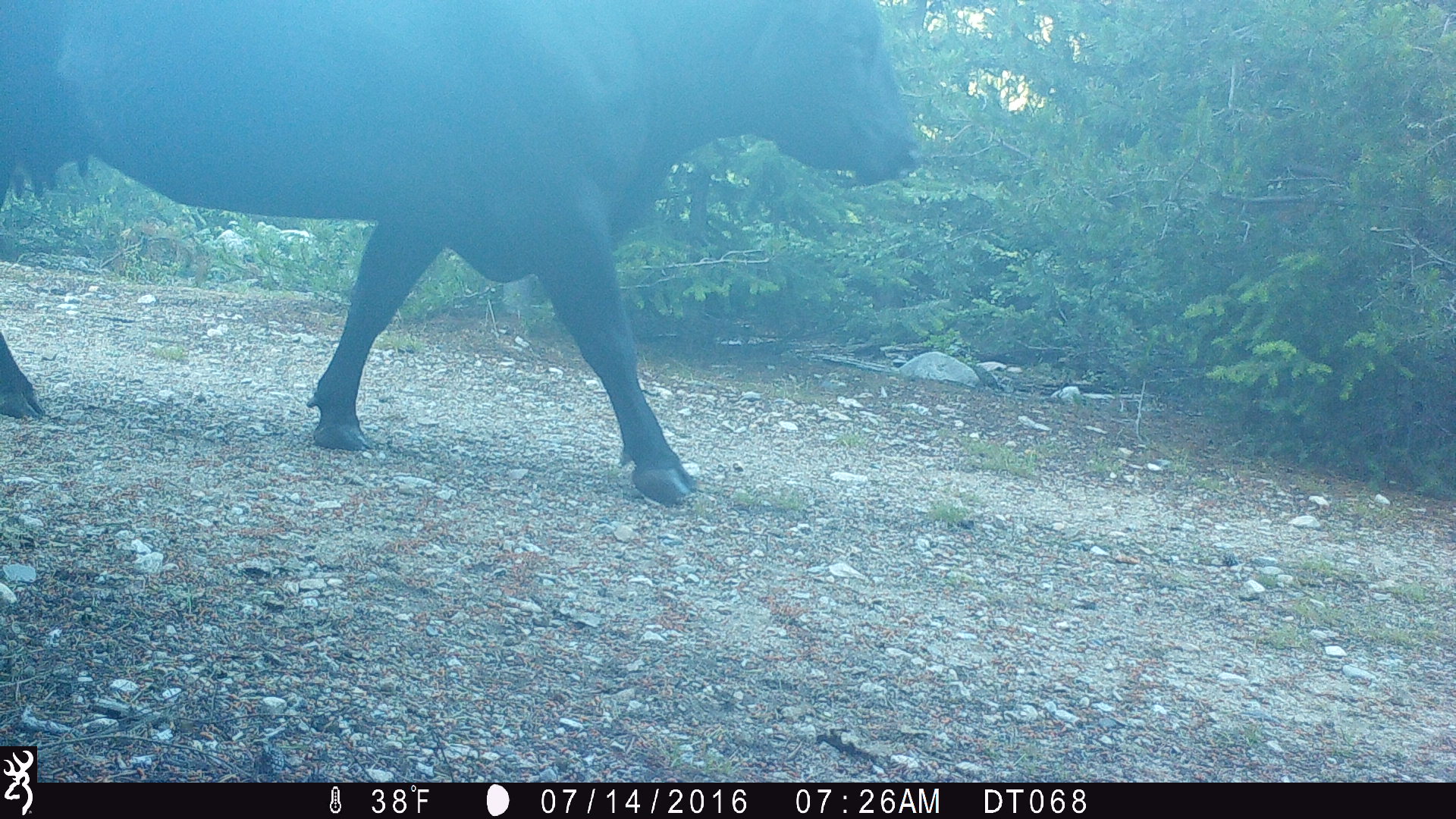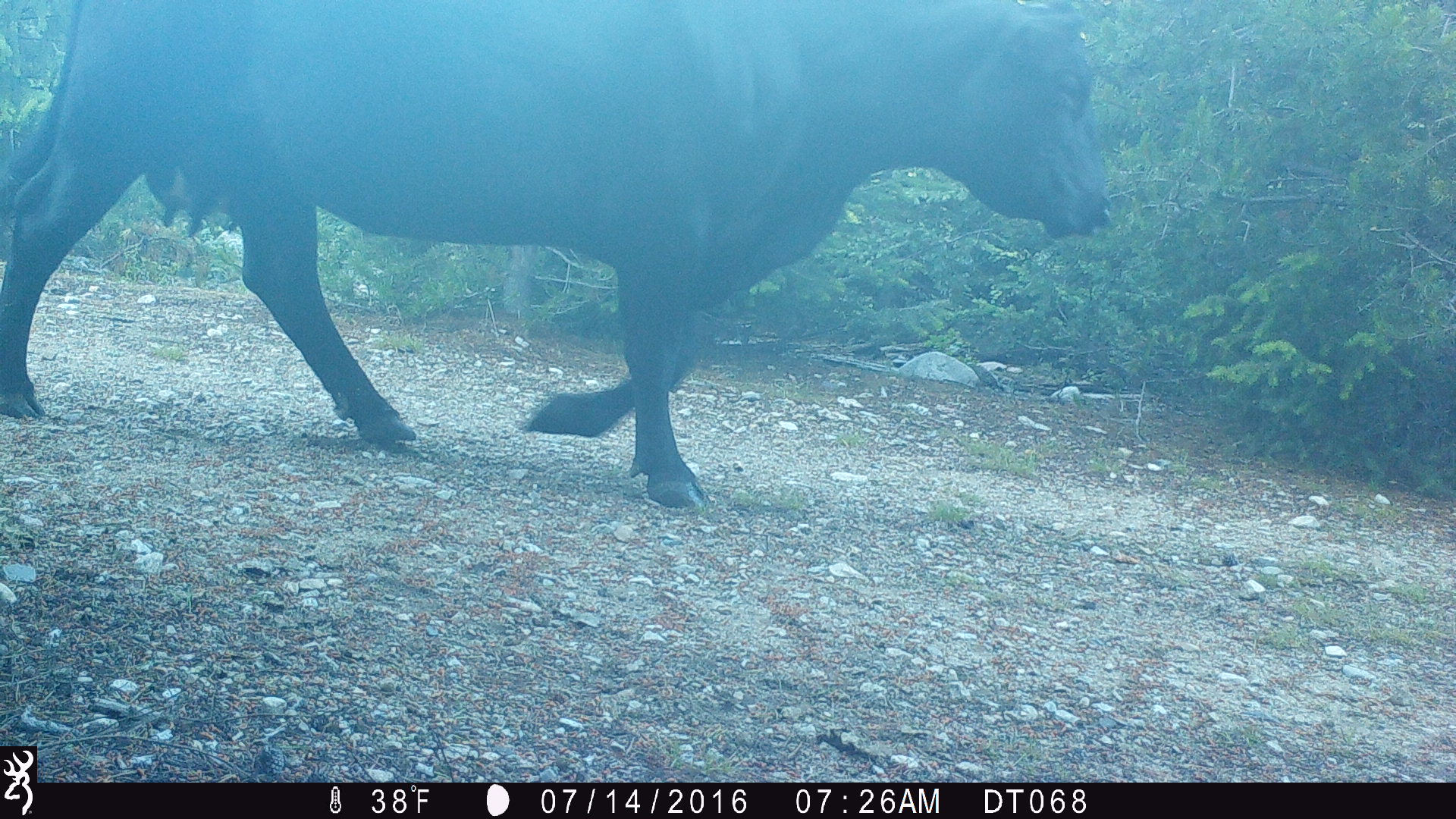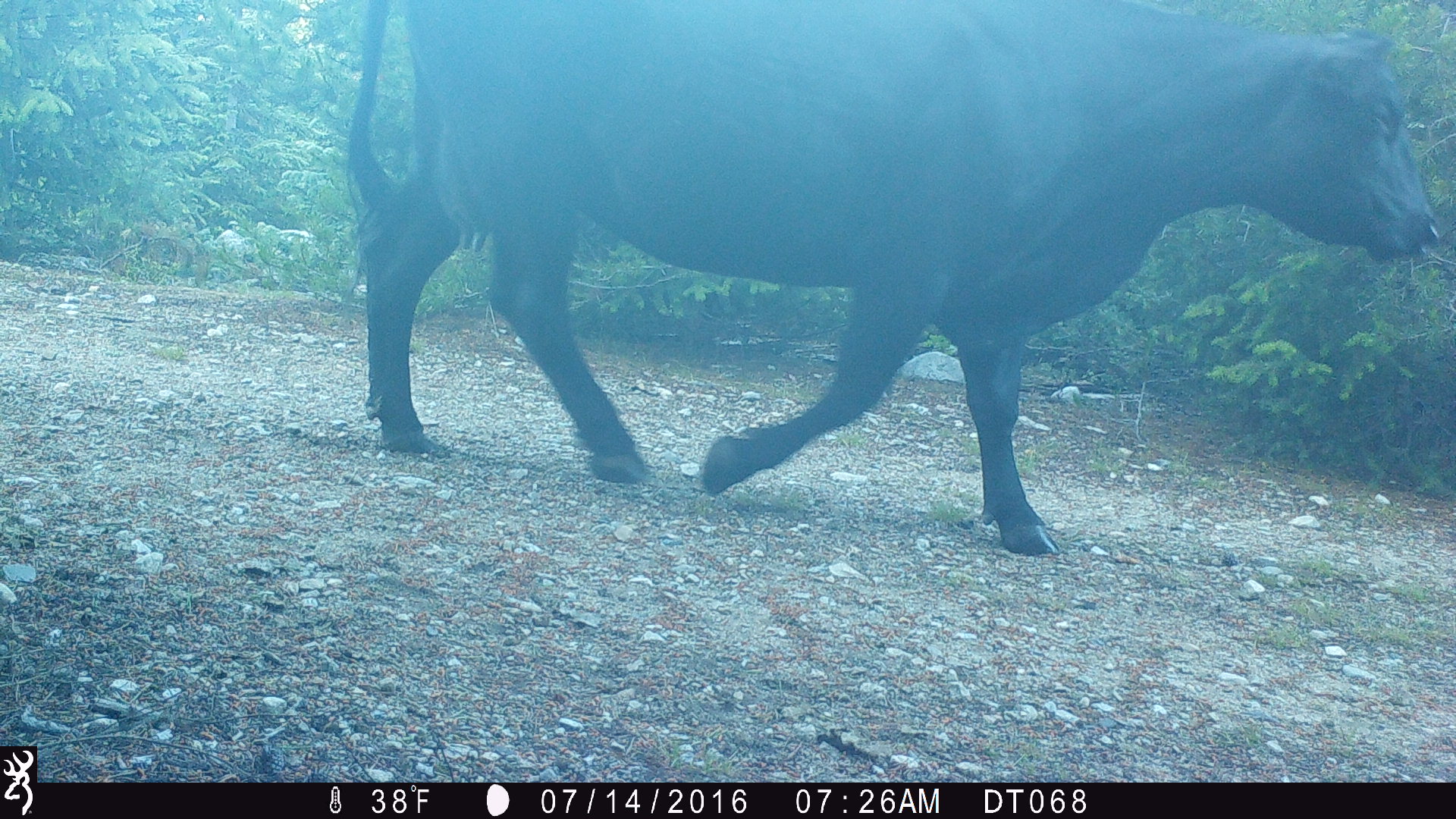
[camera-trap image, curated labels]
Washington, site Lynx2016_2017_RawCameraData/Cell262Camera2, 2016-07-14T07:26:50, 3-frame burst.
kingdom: Animalia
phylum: Chordata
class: Mammalia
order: Artiodactyla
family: Bovidae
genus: Bos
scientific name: Bos taurus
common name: domestic cattle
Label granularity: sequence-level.